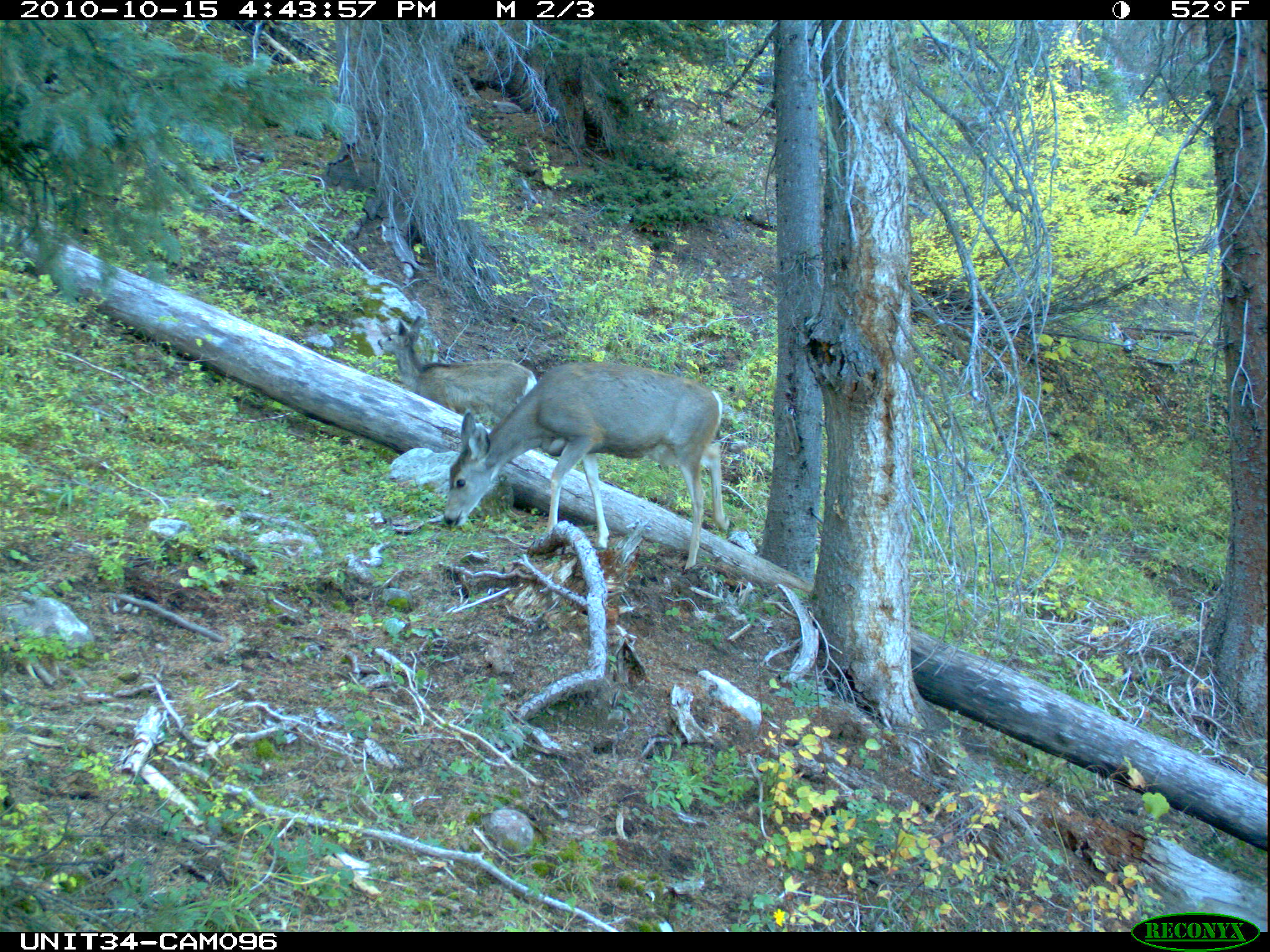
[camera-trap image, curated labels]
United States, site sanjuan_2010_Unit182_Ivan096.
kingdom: Animalia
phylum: Chordata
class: Mammalia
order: Artiodactyla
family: Cervidae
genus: Odocoileus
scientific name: Odocoileus hemionus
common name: mule deer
Odocoileus hemionus (mule deer).